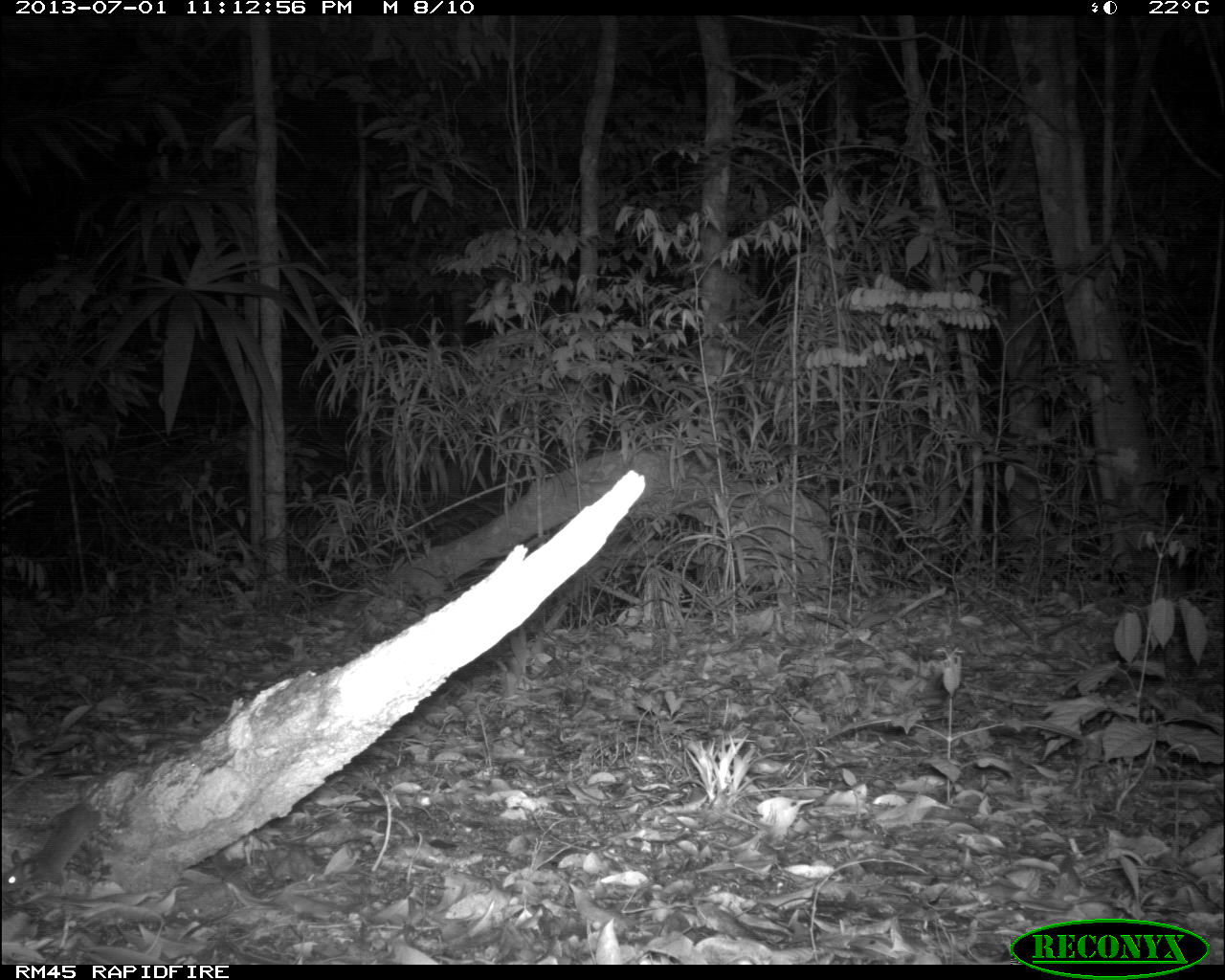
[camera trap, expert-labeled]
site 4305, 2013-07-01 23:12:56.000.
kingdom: Animalia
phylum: Chordata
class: Mammalia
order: Rodentia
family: Cricetidae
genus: Peromyscus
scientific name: Peromyscus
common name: deermice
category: peromyscus sp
Peromyscus sp (deermice) (Peromyscus), count 1.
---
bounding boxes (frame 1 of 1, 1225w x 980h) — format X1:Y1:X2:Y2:
peromyscus sp: 1:796:142:910